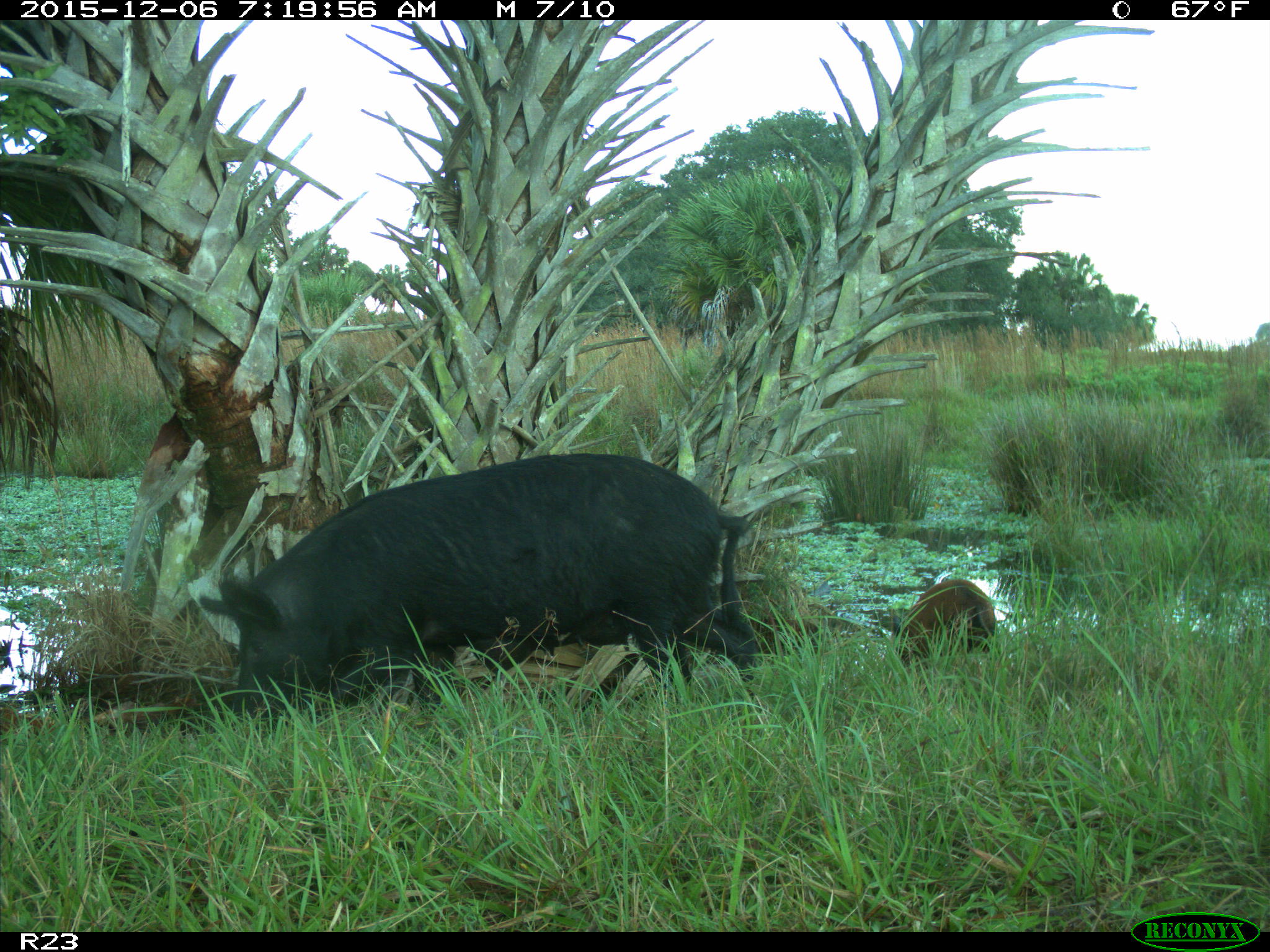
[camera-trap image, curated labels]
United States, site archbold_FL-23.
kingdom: Animalia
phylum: Chordata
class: Mammalia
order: Artiodactyla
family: Suidae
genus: Sus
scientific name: Sus scrofa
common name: wild boar